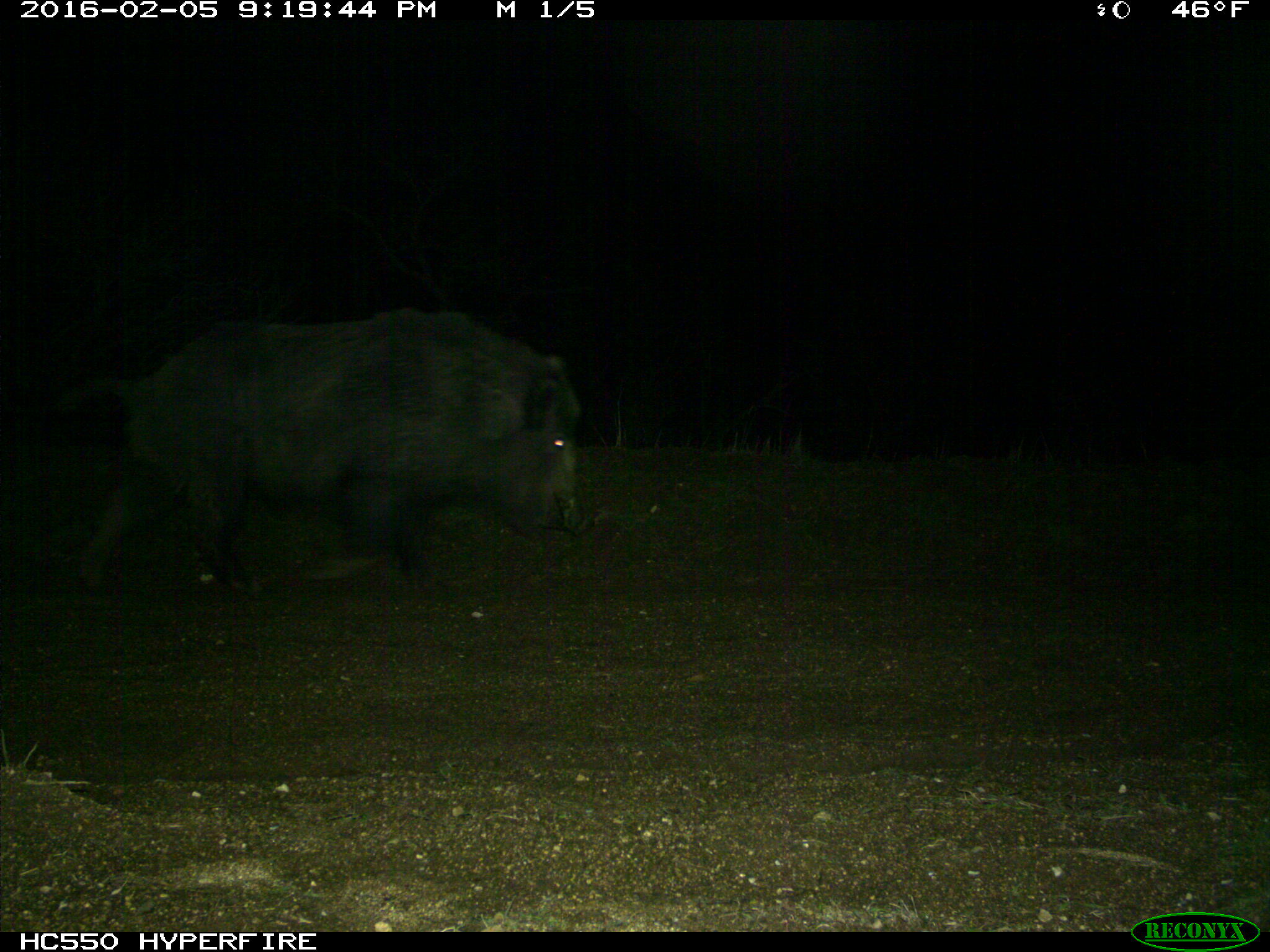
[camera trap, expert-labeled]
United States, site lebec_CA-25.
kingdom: Animalia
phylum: Chordata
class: Mammalia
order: Artiodactyla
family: Suidae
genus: Sus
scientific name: Sus scrofa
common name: wild boar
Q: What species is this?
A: Sus scrofa (wild boar).